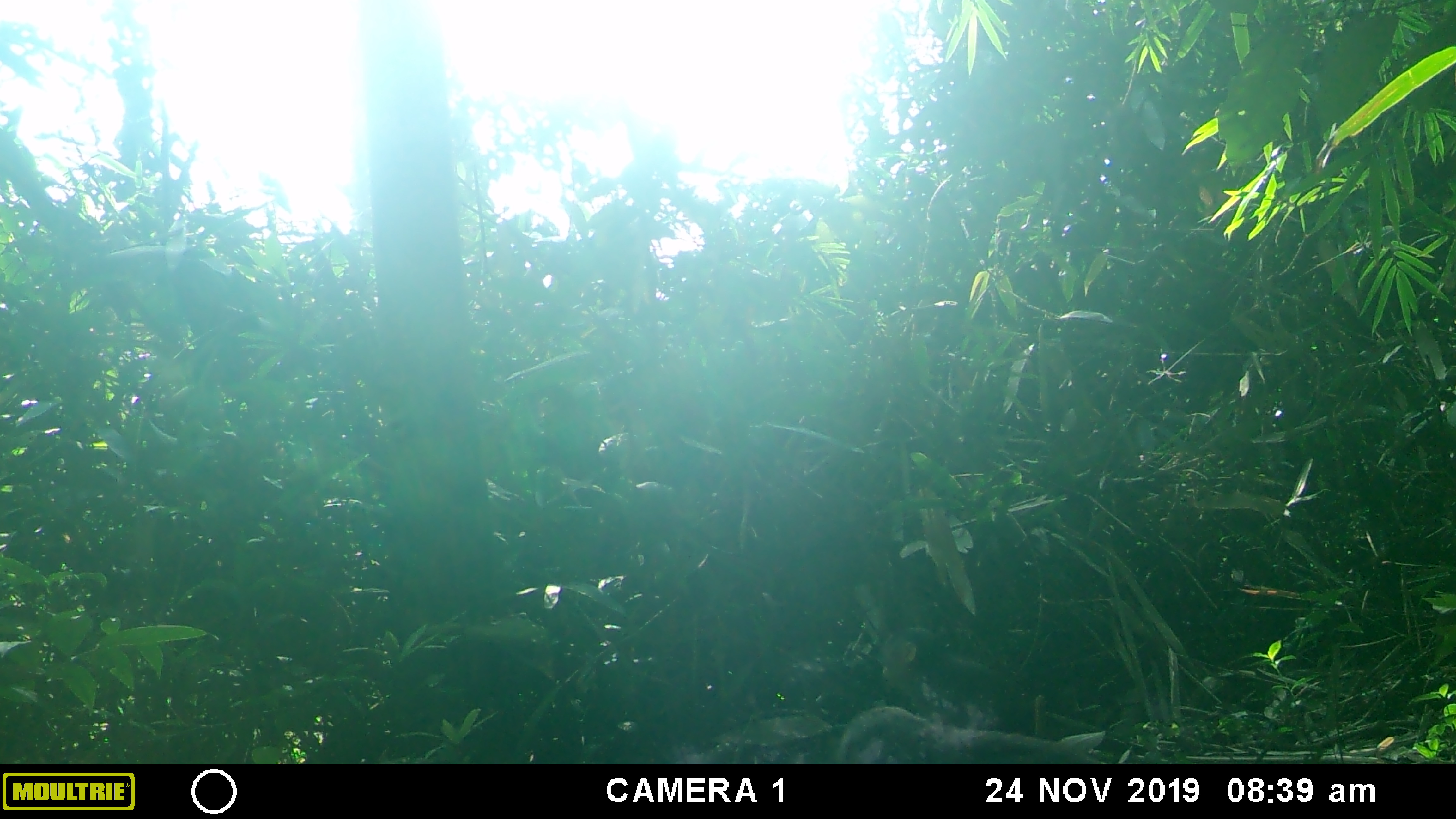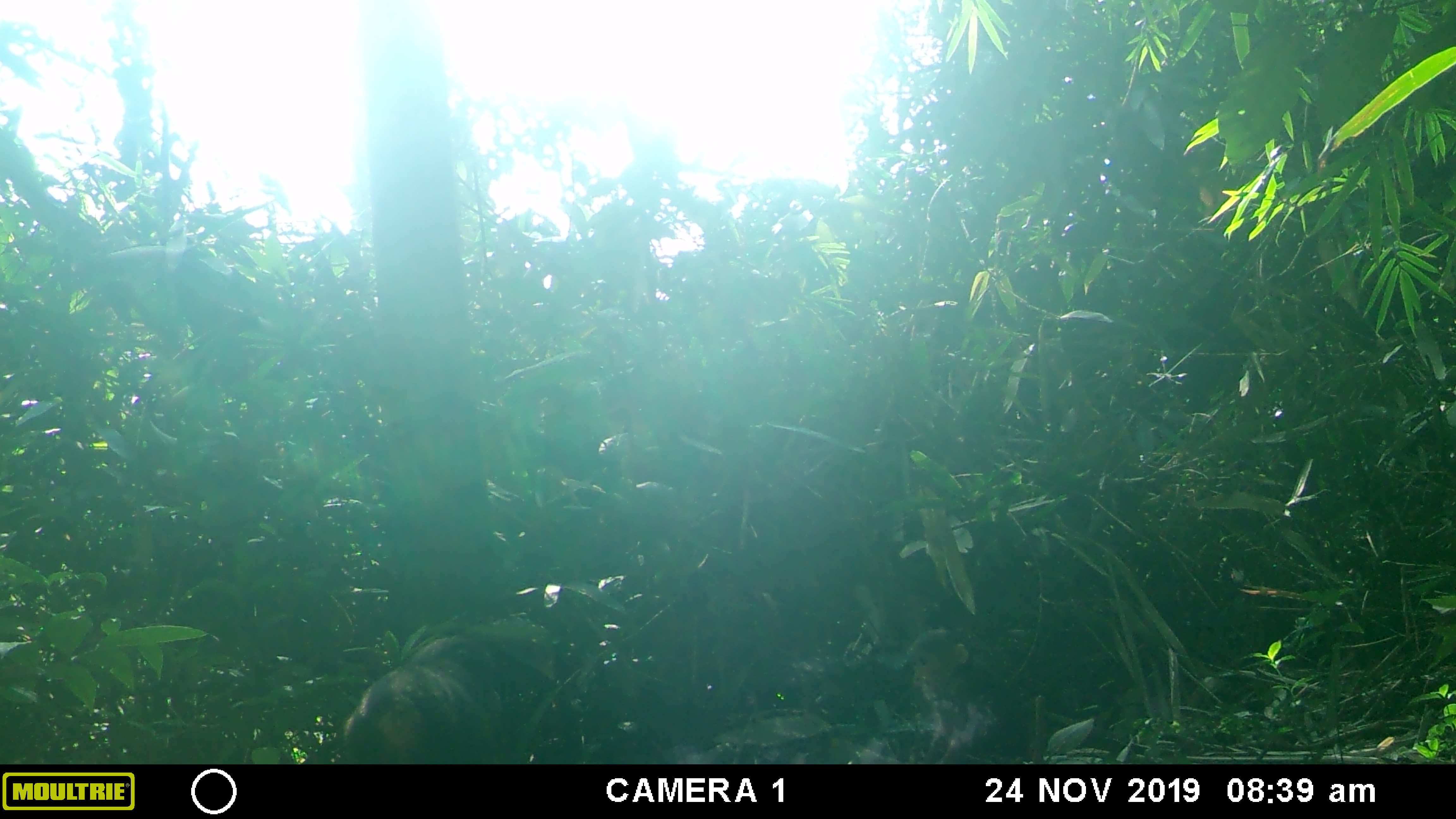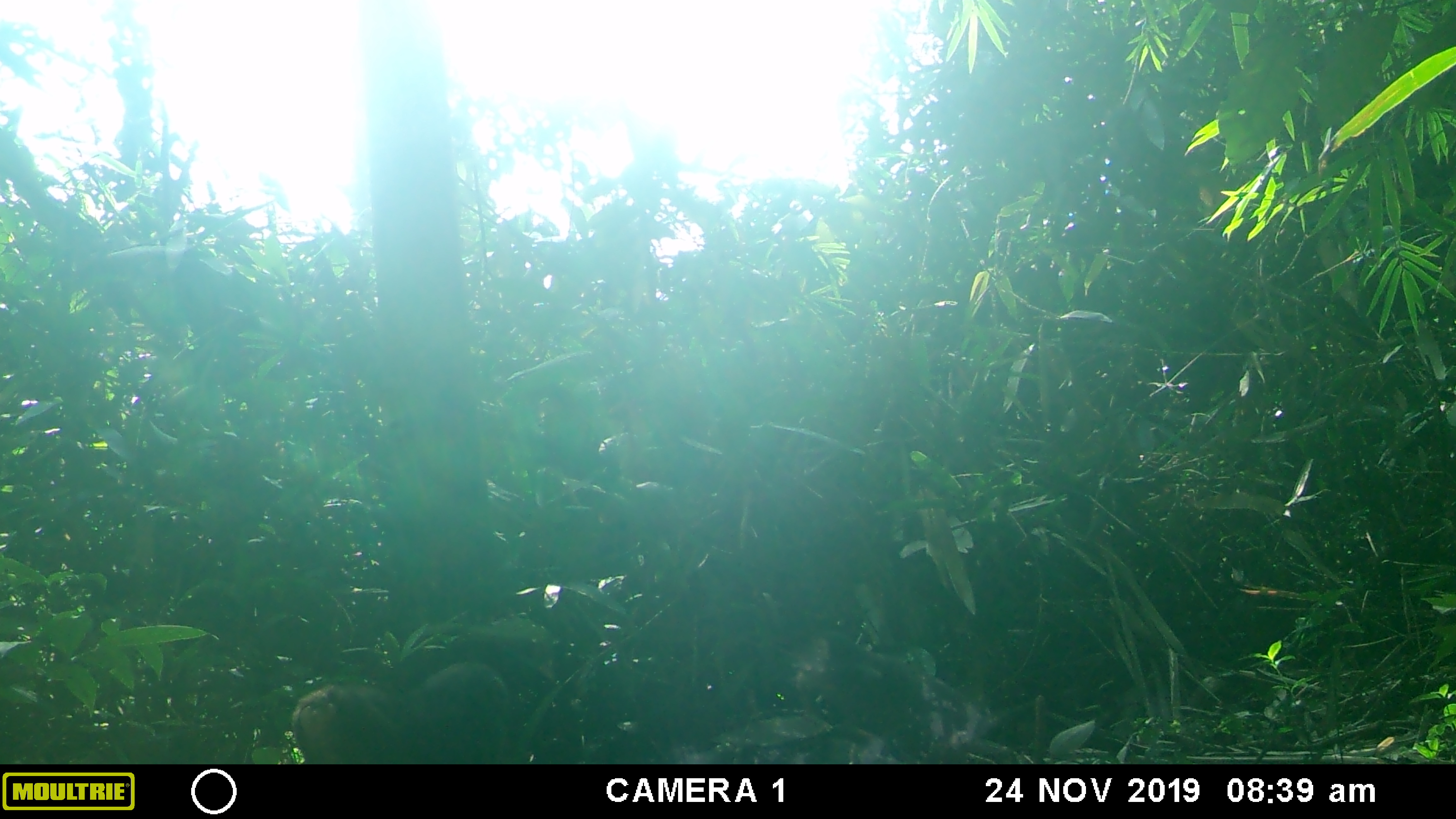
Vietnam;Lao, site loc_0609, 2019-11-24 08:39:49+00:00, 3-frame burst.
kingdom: Animalia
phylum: Chordata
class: Mammalia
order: Primates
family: Cercopithecidae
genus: Macaca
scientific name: Macaca arctoides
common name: stump-tailed macaque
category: stump tailed macaque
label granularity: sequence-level